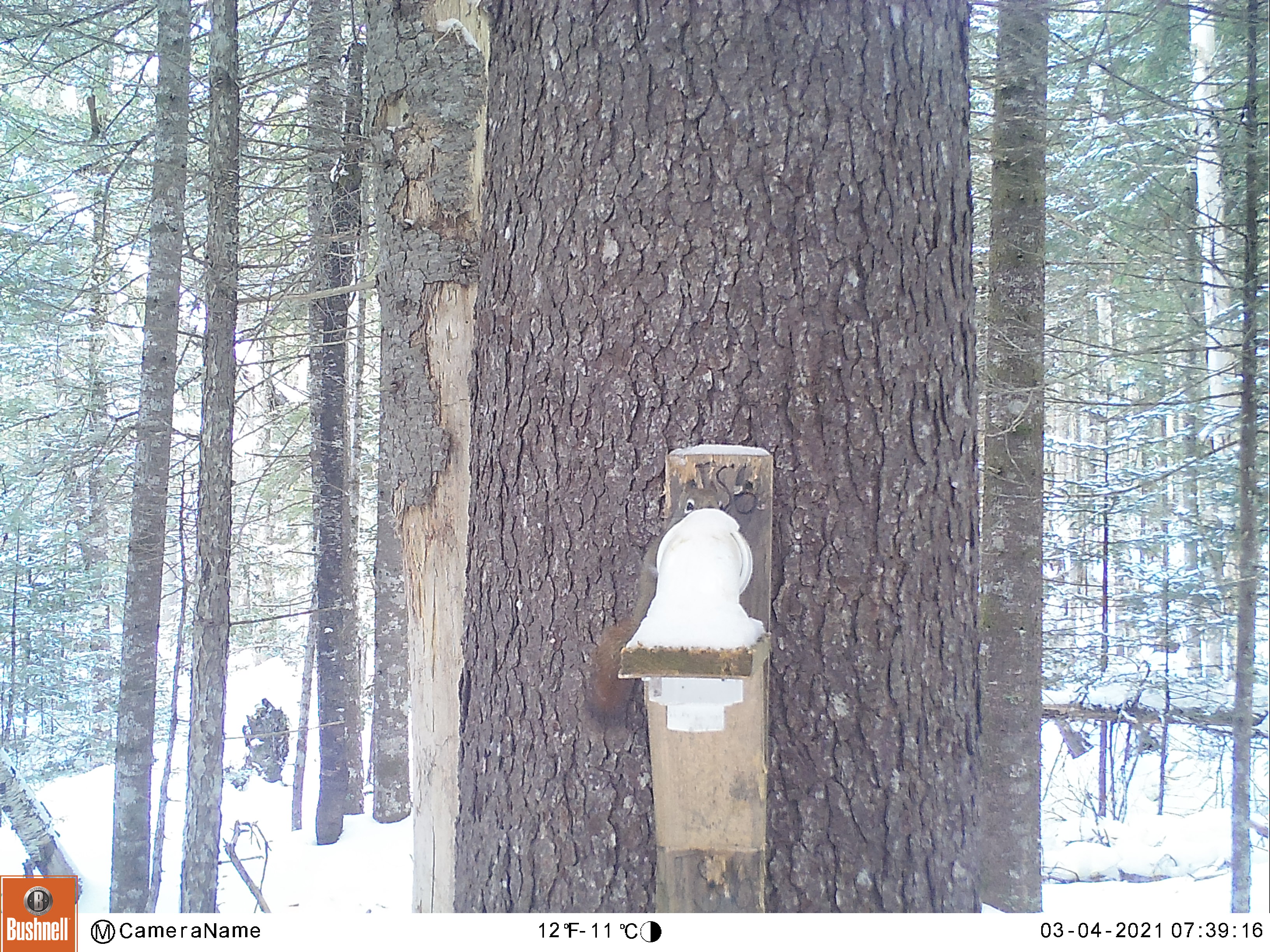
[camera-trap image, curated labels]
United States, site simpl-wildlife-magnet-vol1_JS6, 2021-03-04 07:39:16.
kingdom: Animalia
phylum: Chordata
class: Mammalia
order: Rodentia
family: Sciuridae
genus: Tamiasciurus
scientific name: Tamiasciurus hudsonicus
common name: red squirrel